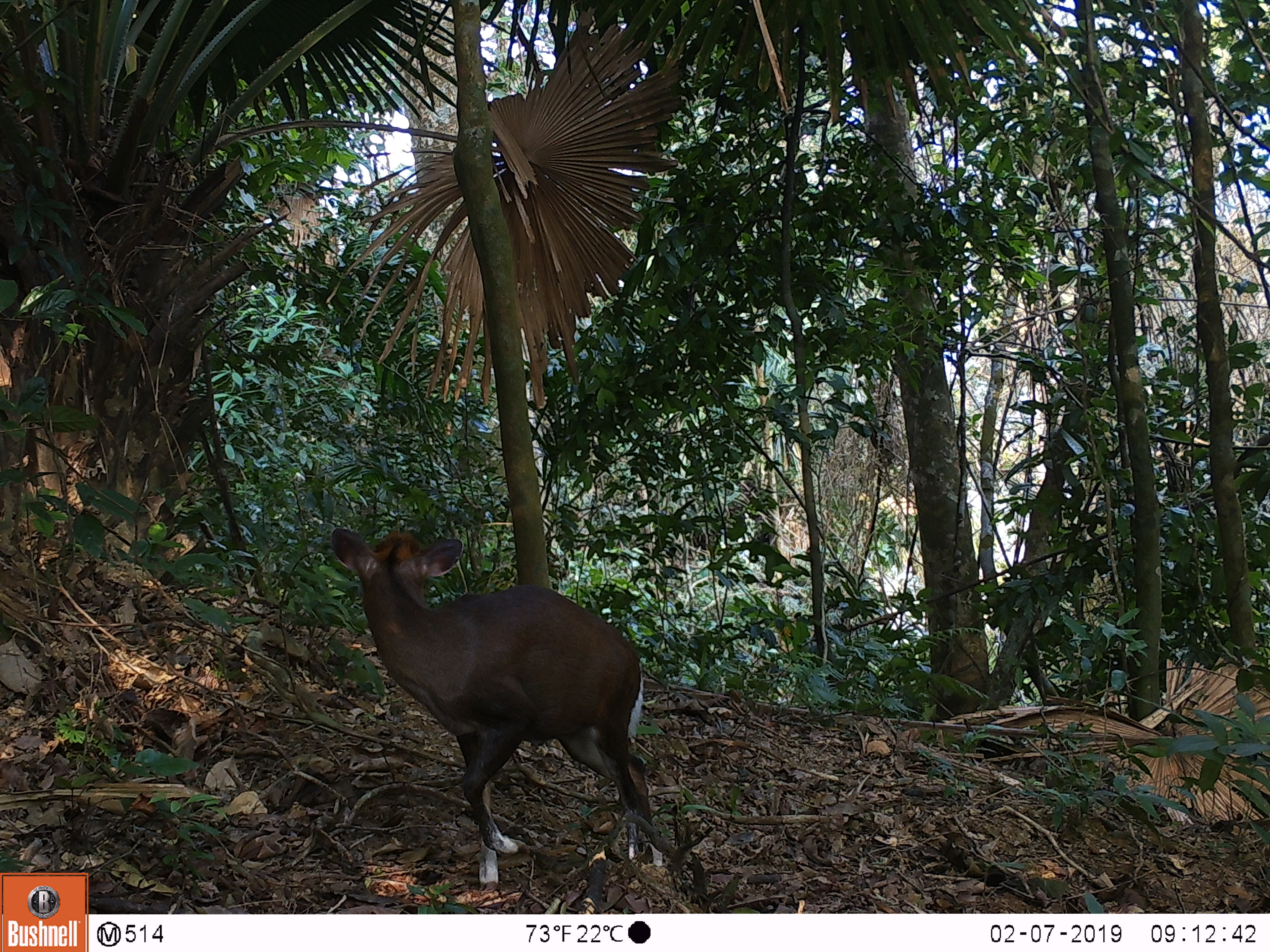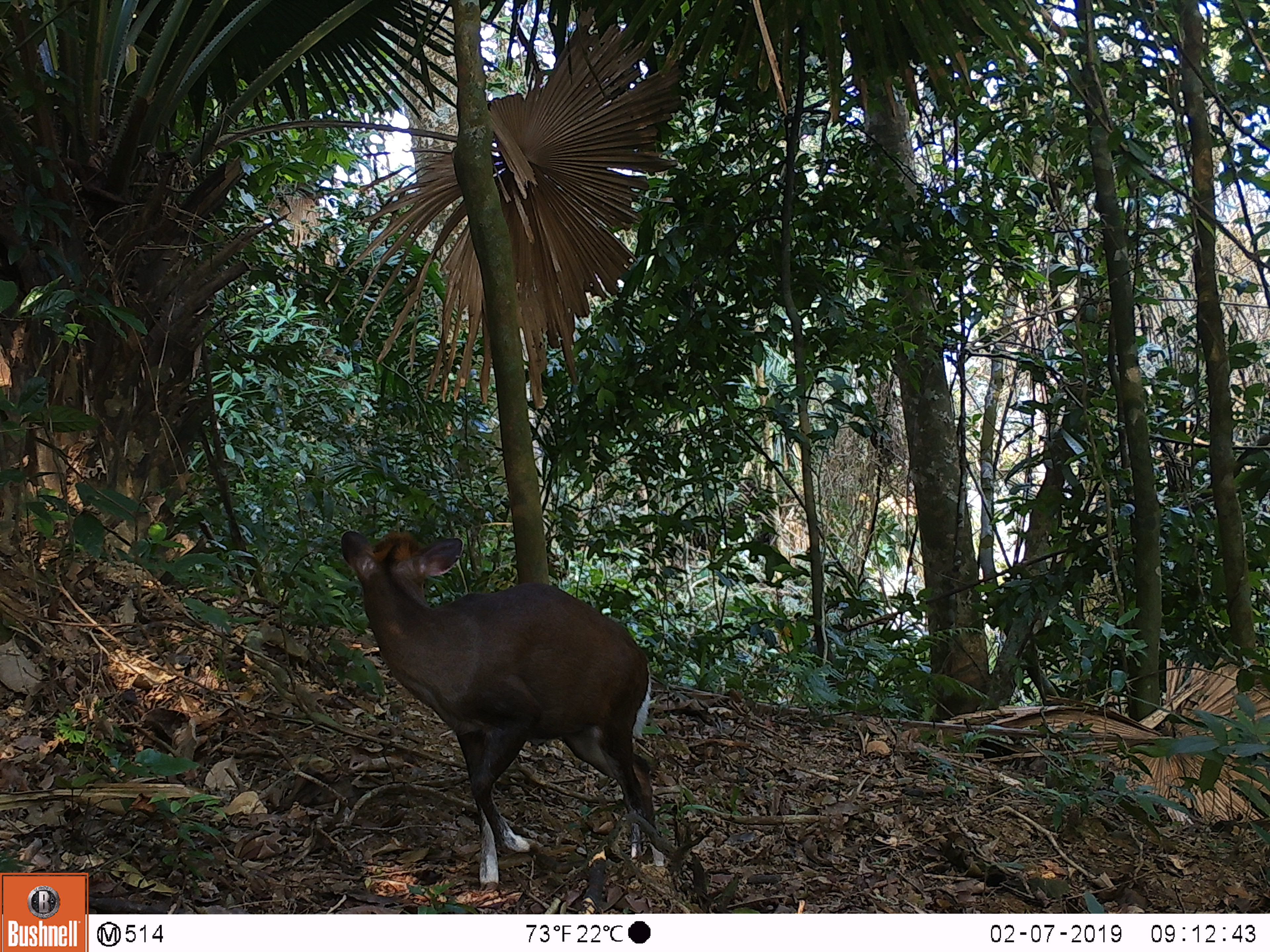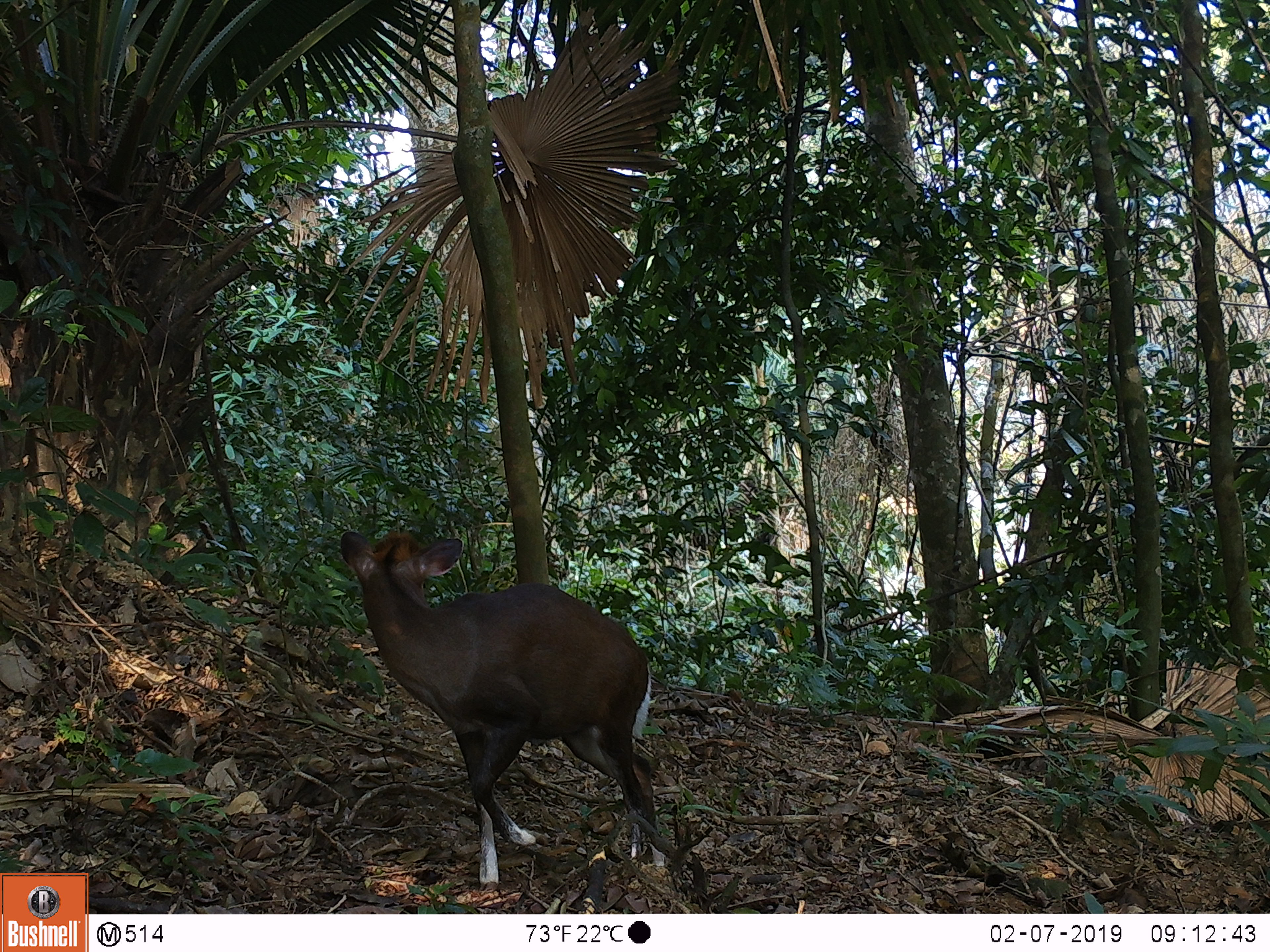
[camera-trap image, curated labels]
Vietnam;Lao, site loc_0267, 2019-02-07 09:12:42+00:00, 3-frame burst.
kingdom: Animalia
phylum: Chordata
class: Mammalia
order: Artiodactyla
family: Cervidae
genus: Muntiacus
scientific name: Muntiacus rooseveltorum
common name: roosevelt's muntjac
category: roosevelts muntjac group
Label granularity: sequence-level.